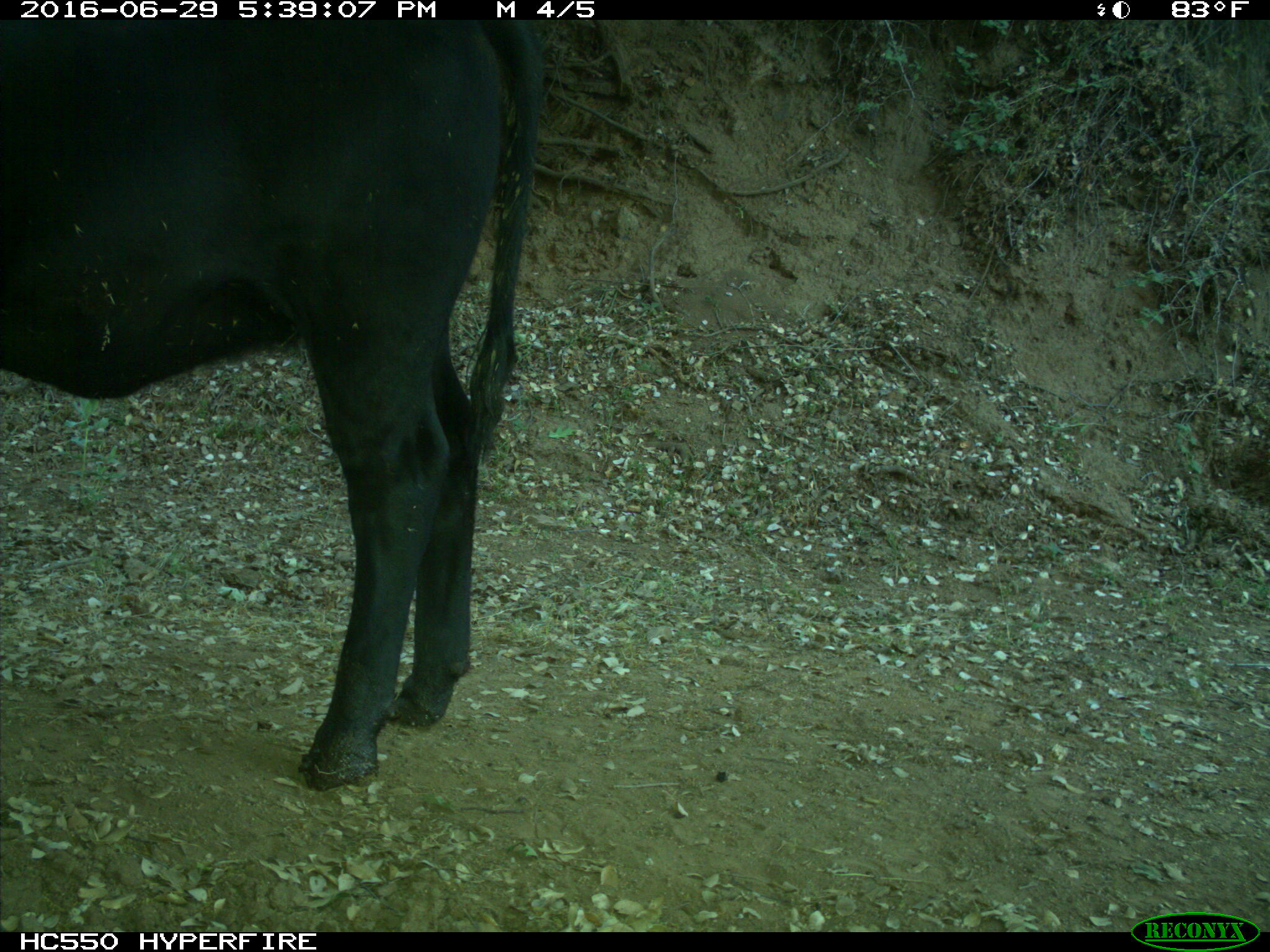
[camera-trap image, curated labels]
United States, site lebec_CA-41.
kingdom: Animalia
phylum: Chordata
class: Mammalia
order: Artiodactyla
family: Bovidae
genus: Bos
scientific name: Bos taurus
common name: domestic cow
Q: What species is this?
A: Bos taurus (domestic cow).